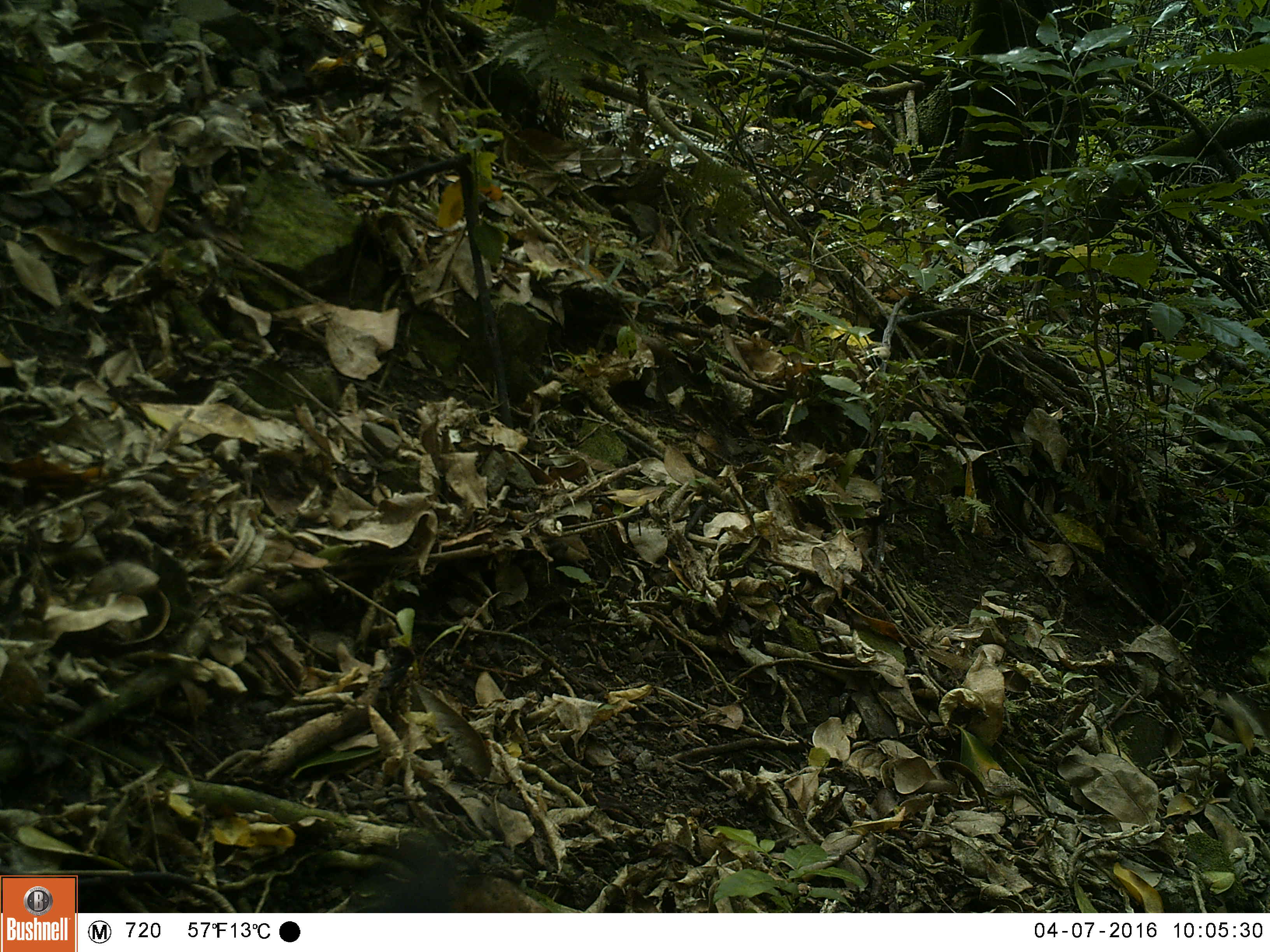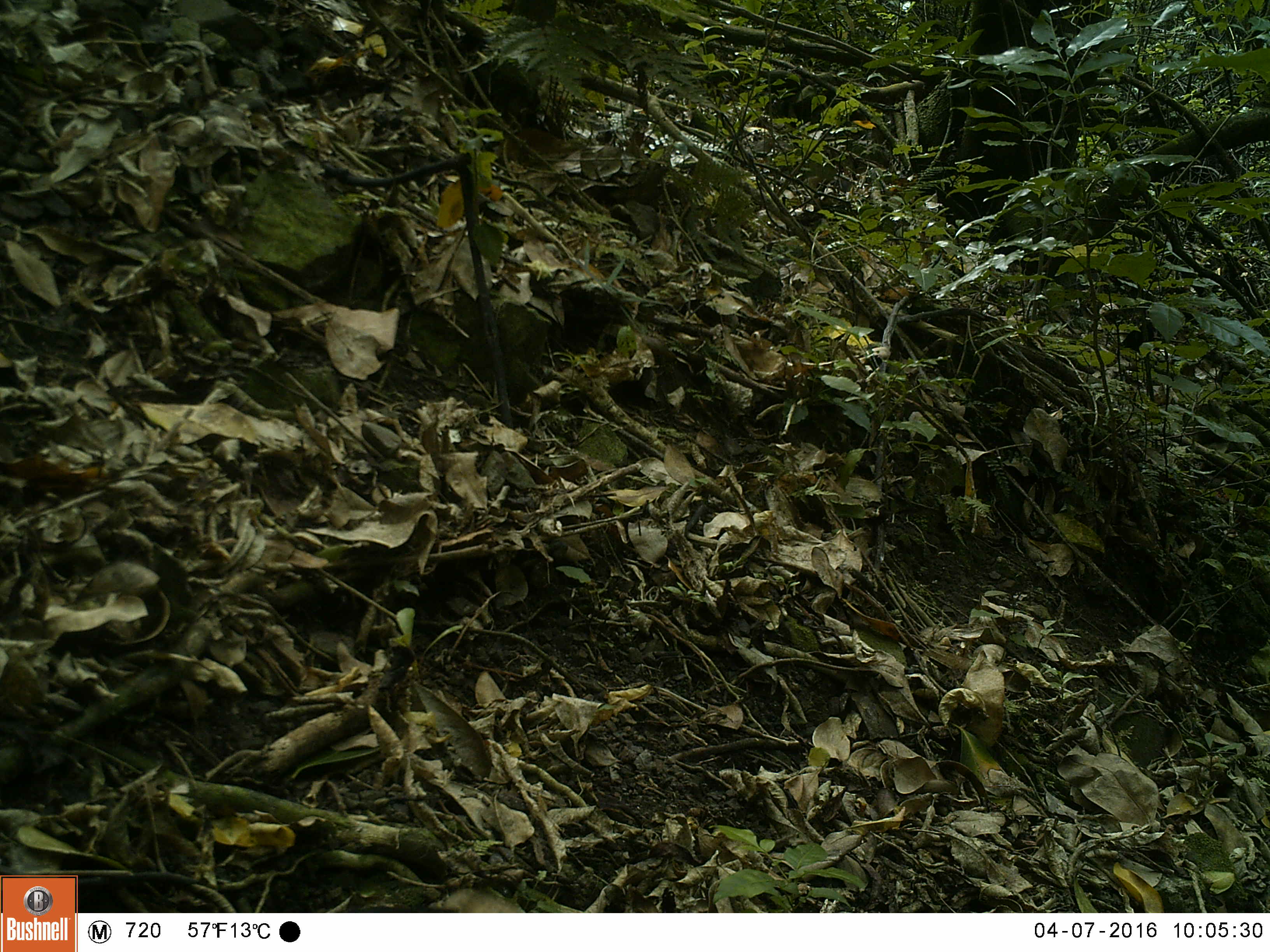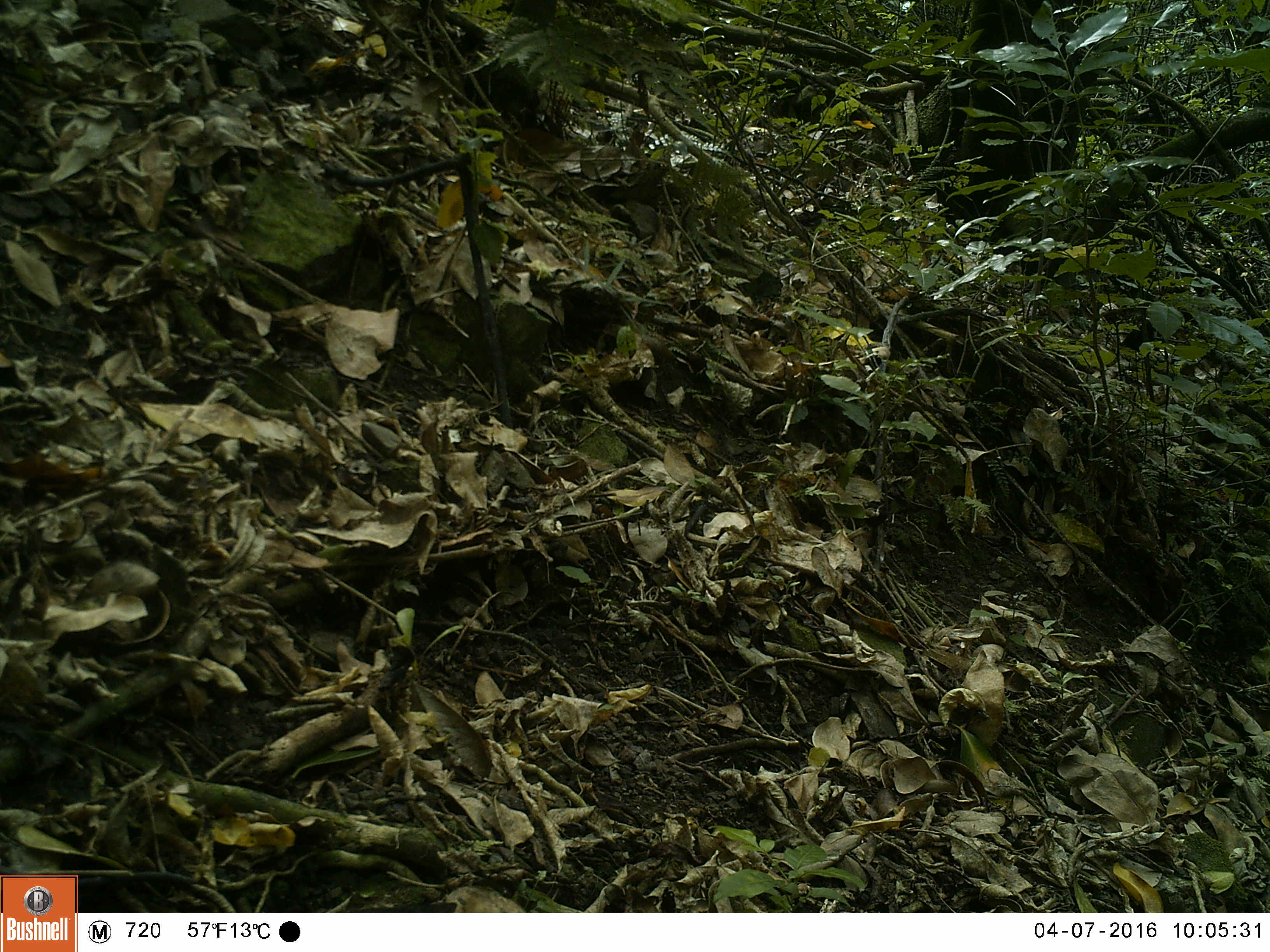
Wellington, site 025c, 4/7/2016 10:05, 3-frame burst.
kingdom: Animalia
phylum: Chordata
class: Aves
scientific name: Aves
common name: bird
Bird (Aves).